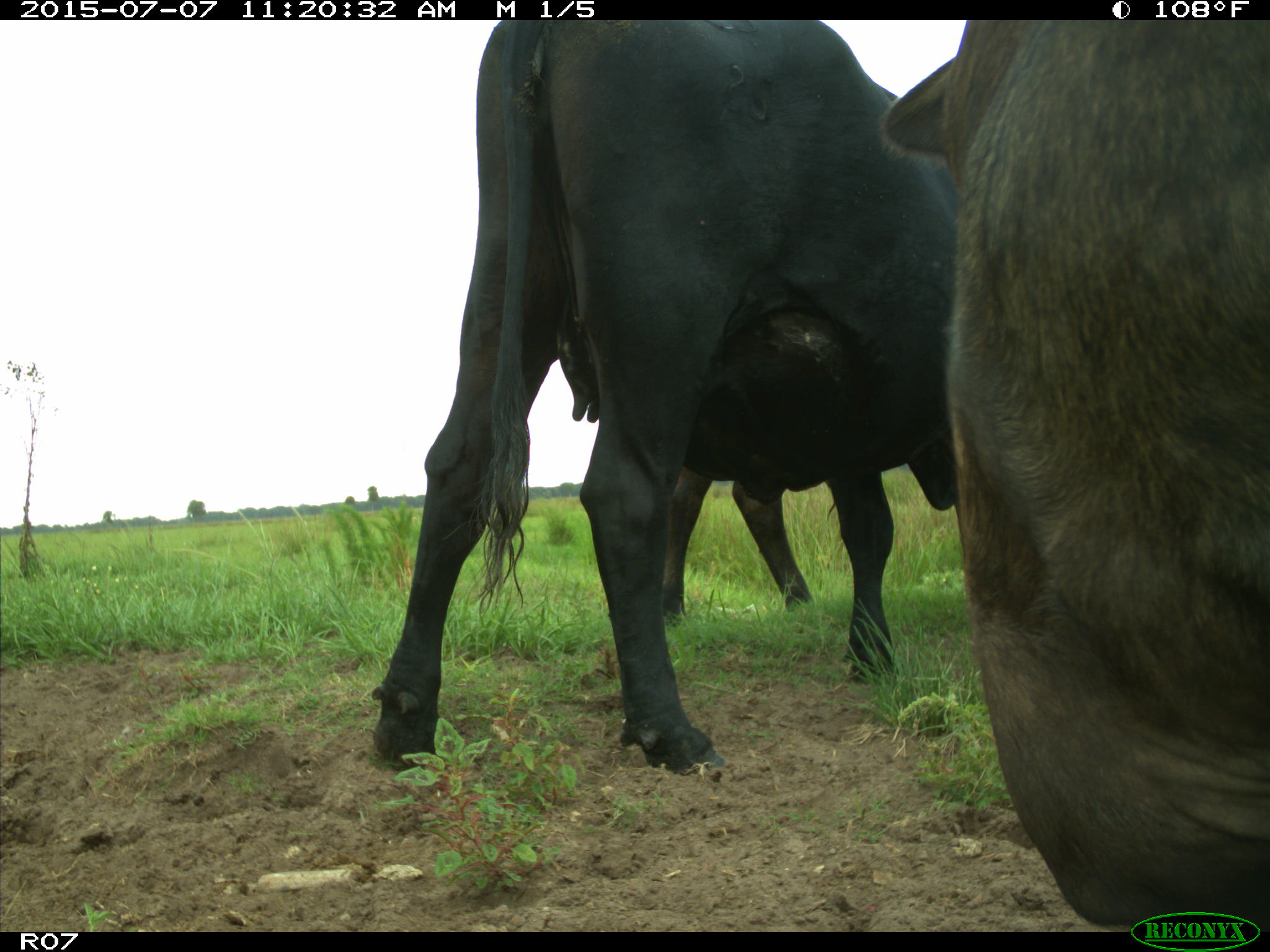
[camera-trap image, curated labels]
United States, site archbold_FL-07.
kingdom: Animalia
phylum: Chordata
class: Mammalia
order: Artiodactyla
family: Bovidae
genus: Bos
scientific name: Bos taurus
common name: domestic cow